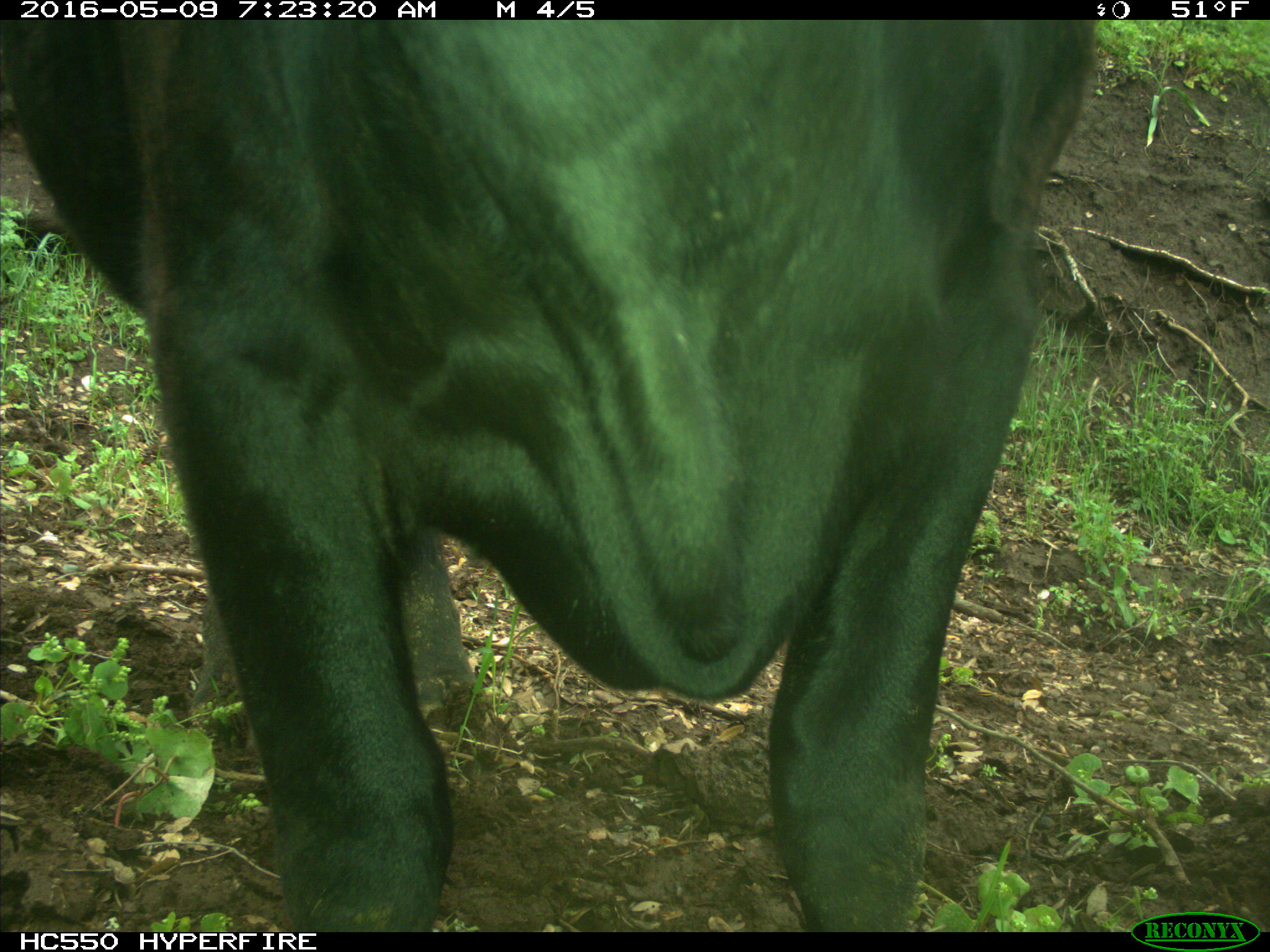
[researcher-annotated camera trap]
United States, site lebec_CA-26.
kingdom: Animalia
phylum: Chordata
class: Mammalia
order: Artiodactyla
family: Bovidae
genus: Bos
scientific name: Bos taurus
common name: domestic cow